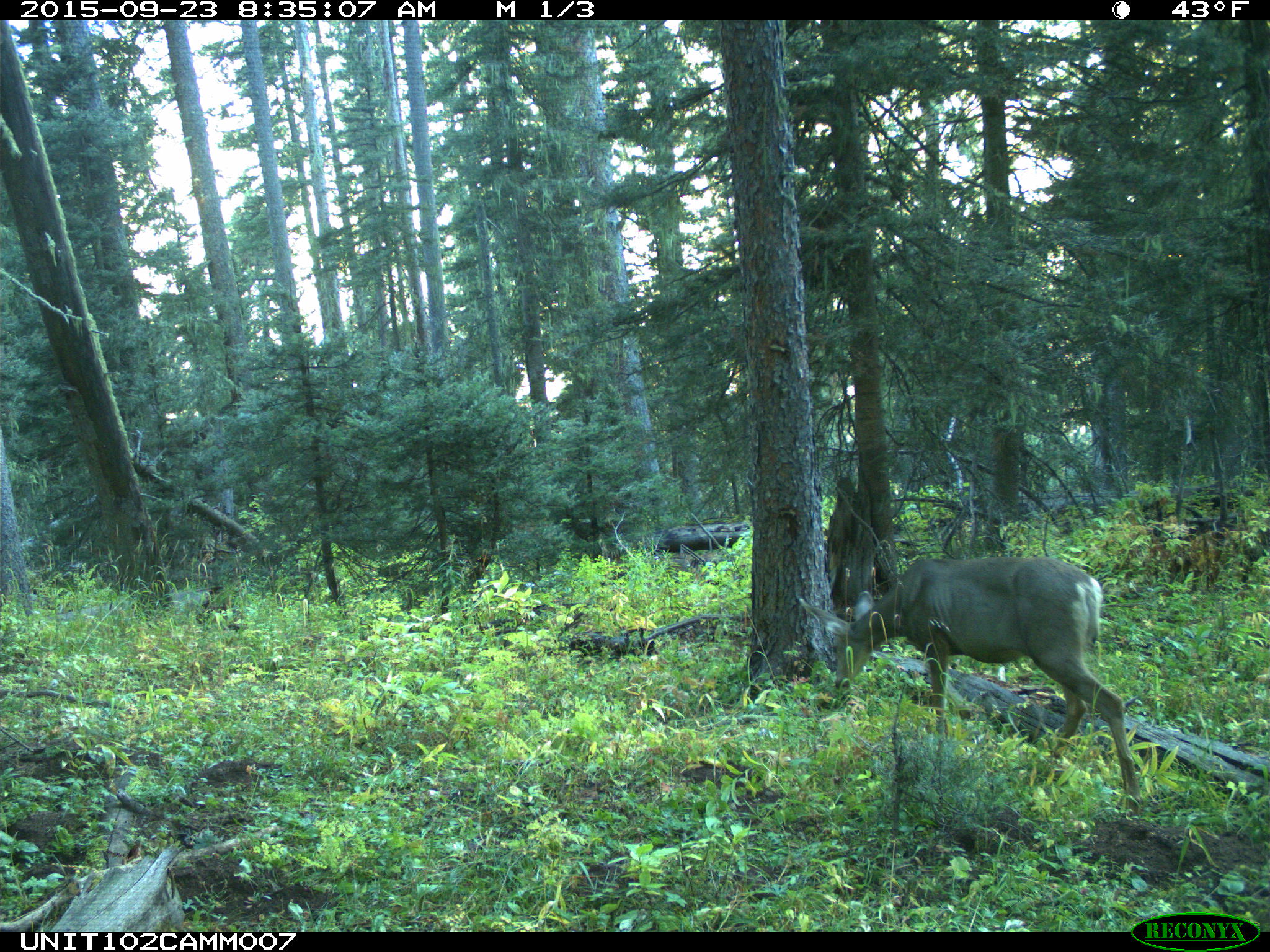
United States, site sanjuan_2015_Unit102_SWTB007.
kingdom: Animalia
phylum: Chordata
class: Mammalia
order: Artiodactyla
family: Cervidae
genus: Odocoileus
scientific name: Odocoileus hemionus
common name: mule deer